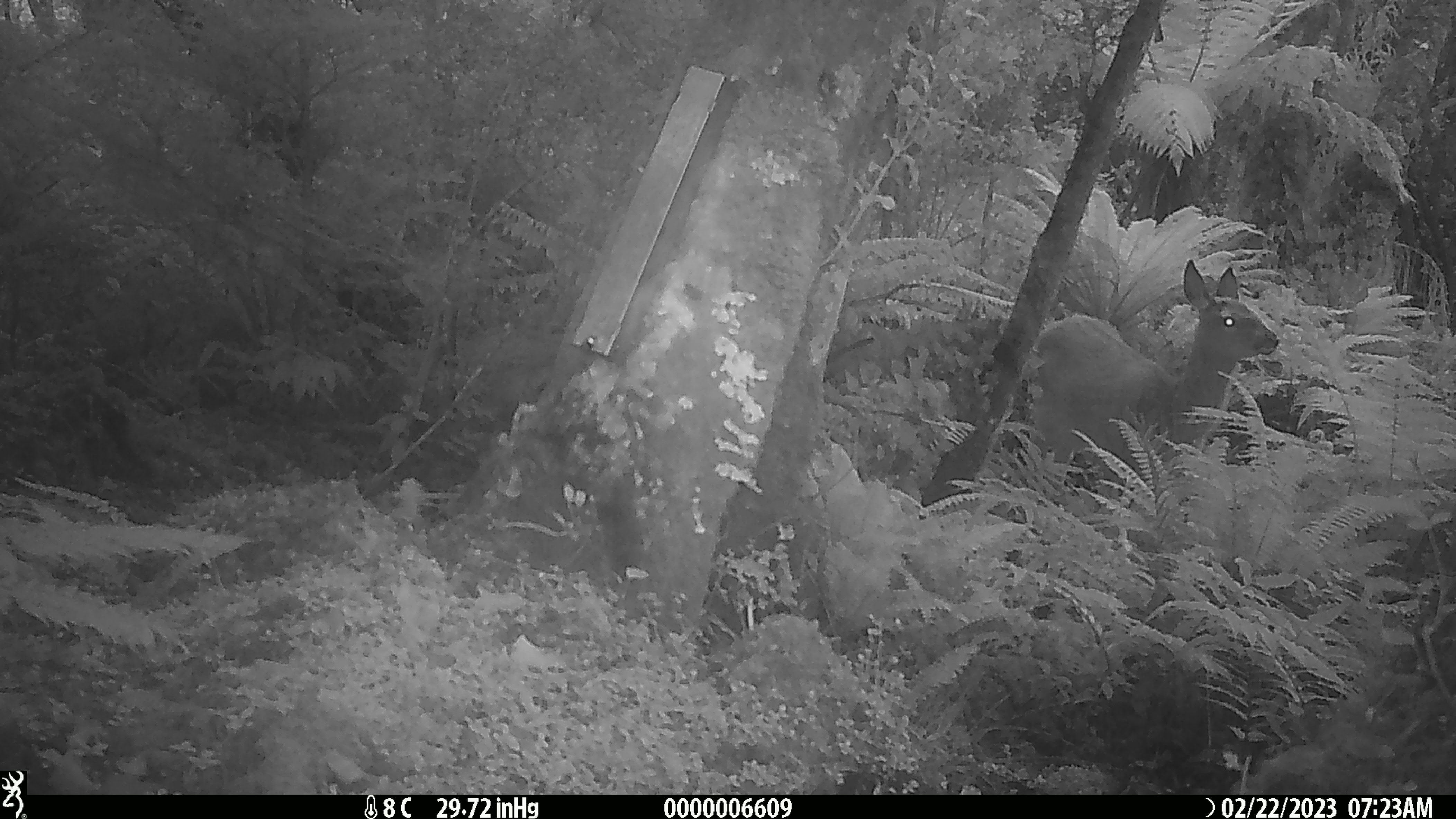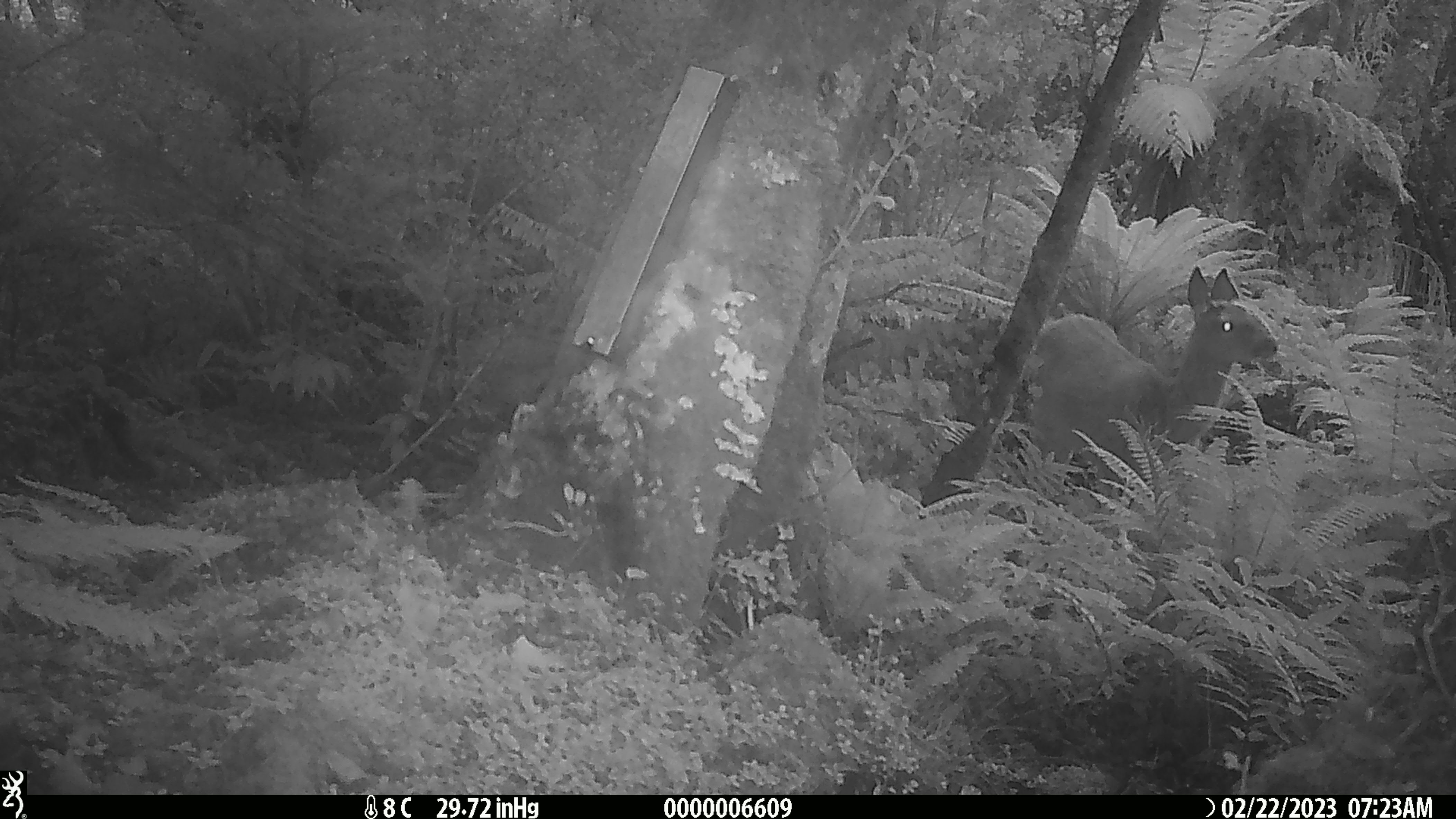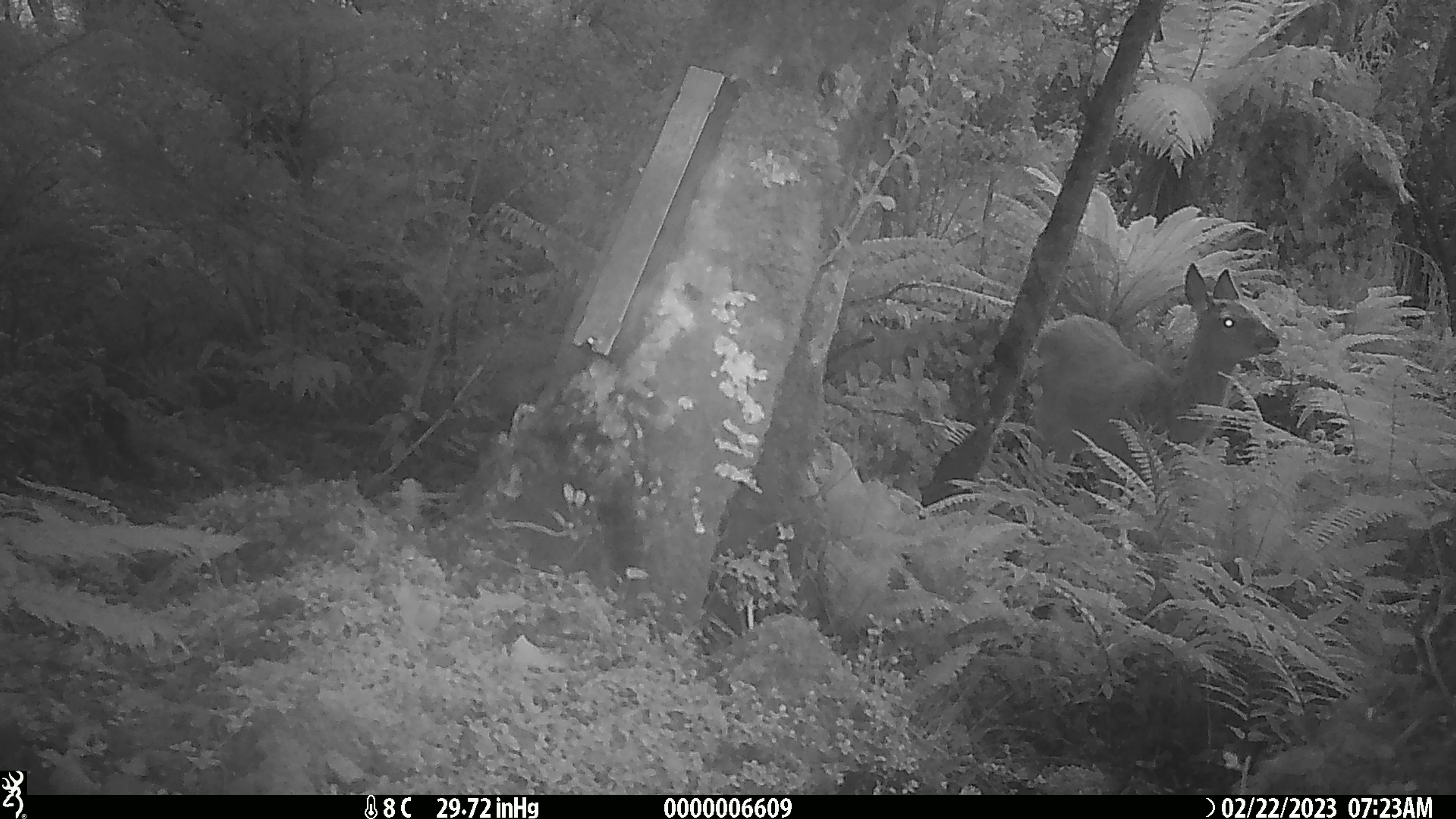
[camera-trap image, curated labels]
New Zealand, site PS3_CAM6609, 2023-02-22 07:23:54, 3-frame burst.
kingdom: Animalia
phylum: Chordata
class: Mammalia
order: Artiodactyla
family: Cervidae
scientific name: Cervidae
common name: deer